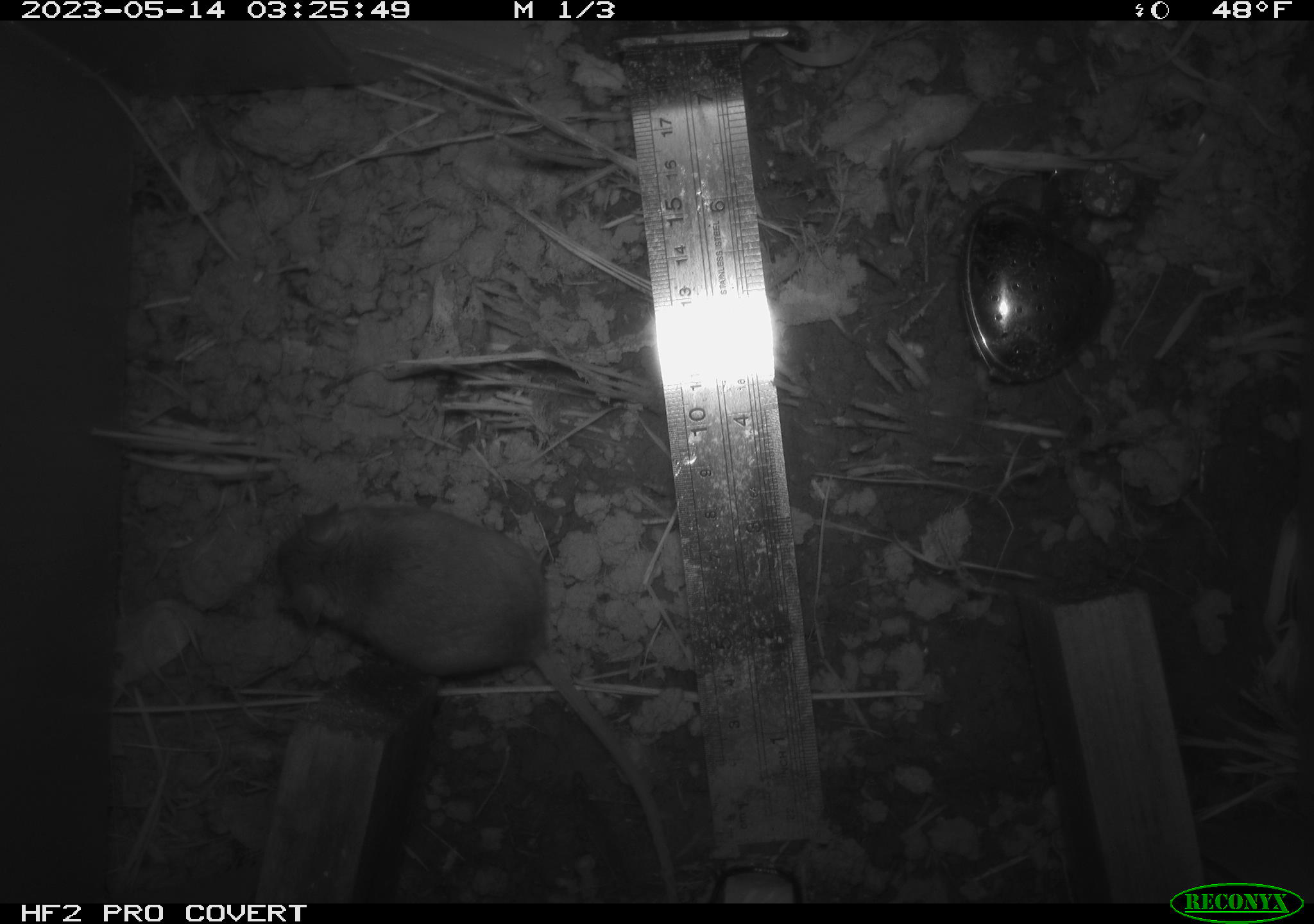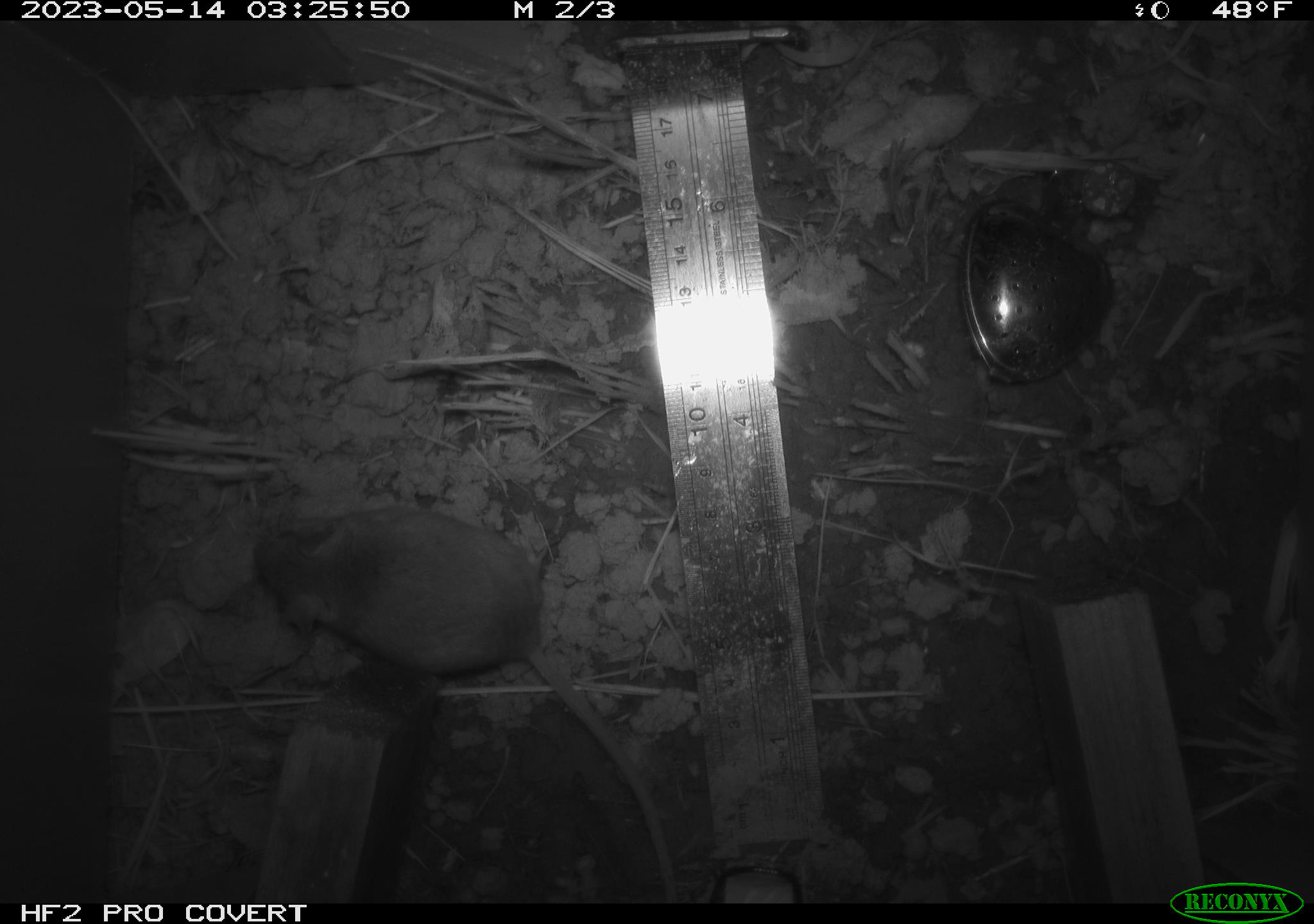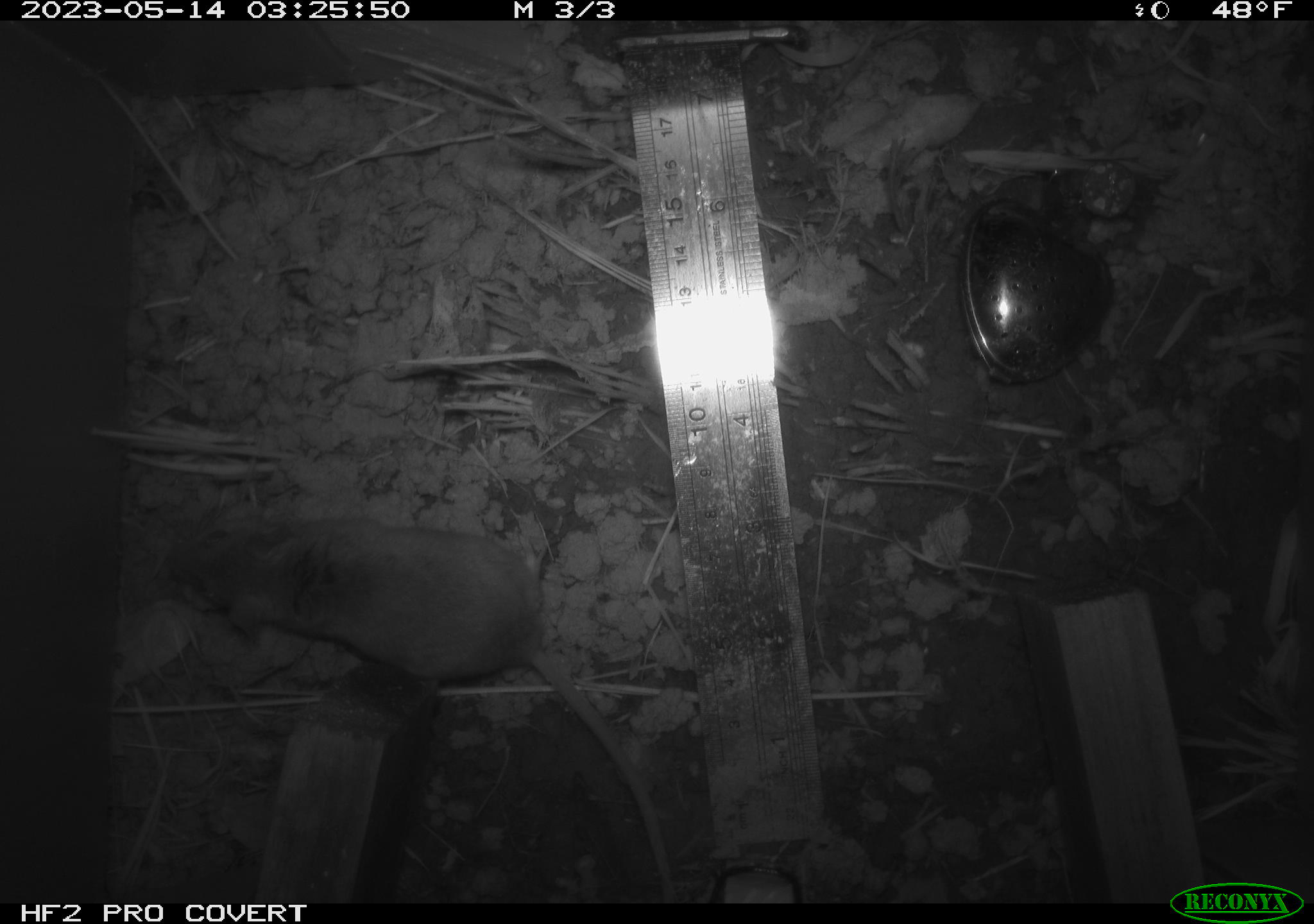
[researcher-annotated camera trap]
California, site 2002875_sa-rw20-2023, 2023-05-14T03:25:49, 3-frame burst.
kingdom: Animalia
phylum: Chordata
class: Mammalia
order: Rodentia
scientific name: Rodentia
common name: mouse species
Mouse species (Rodentia).